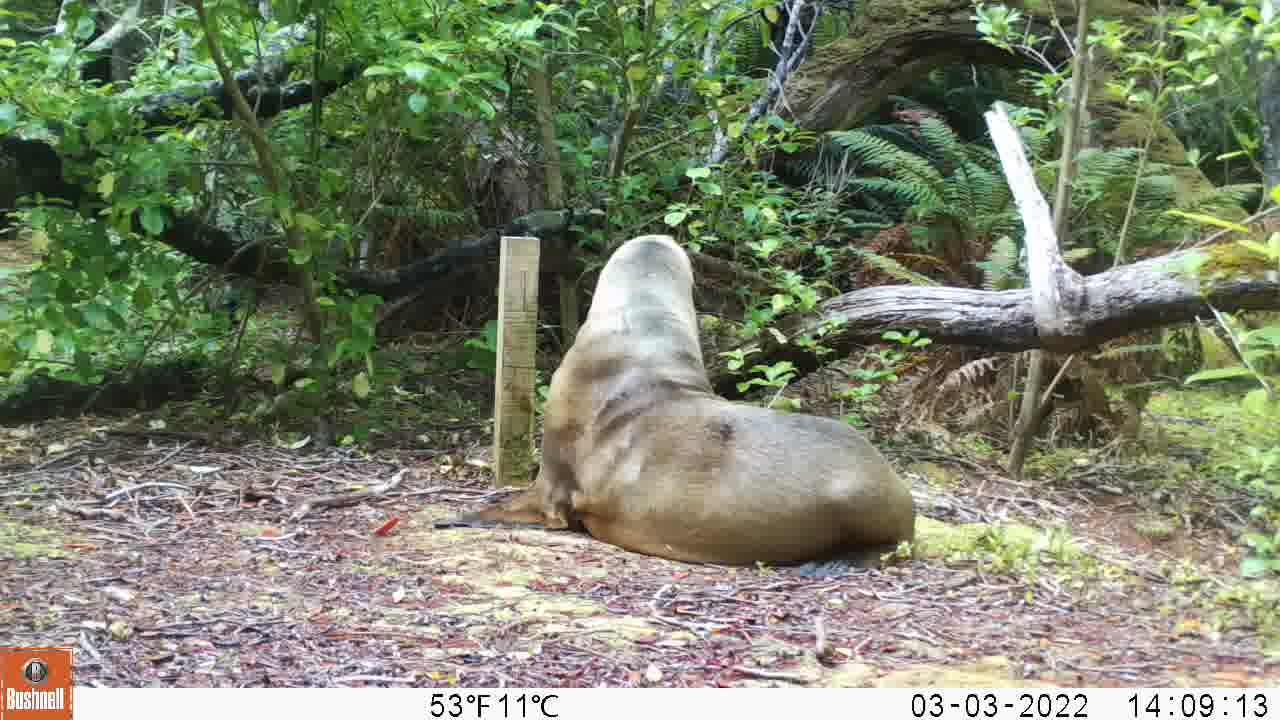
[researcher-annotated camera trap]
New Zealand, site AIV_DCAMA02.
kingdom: Animalia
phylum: Chordata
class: Mammalia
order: Carnivora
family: Otariidae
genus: Phocarctos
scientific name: Phocarctos hookeri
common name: new zealand sea lion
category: sealion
Sealion (new zealand sea lion) (Phocarctos hookeri).